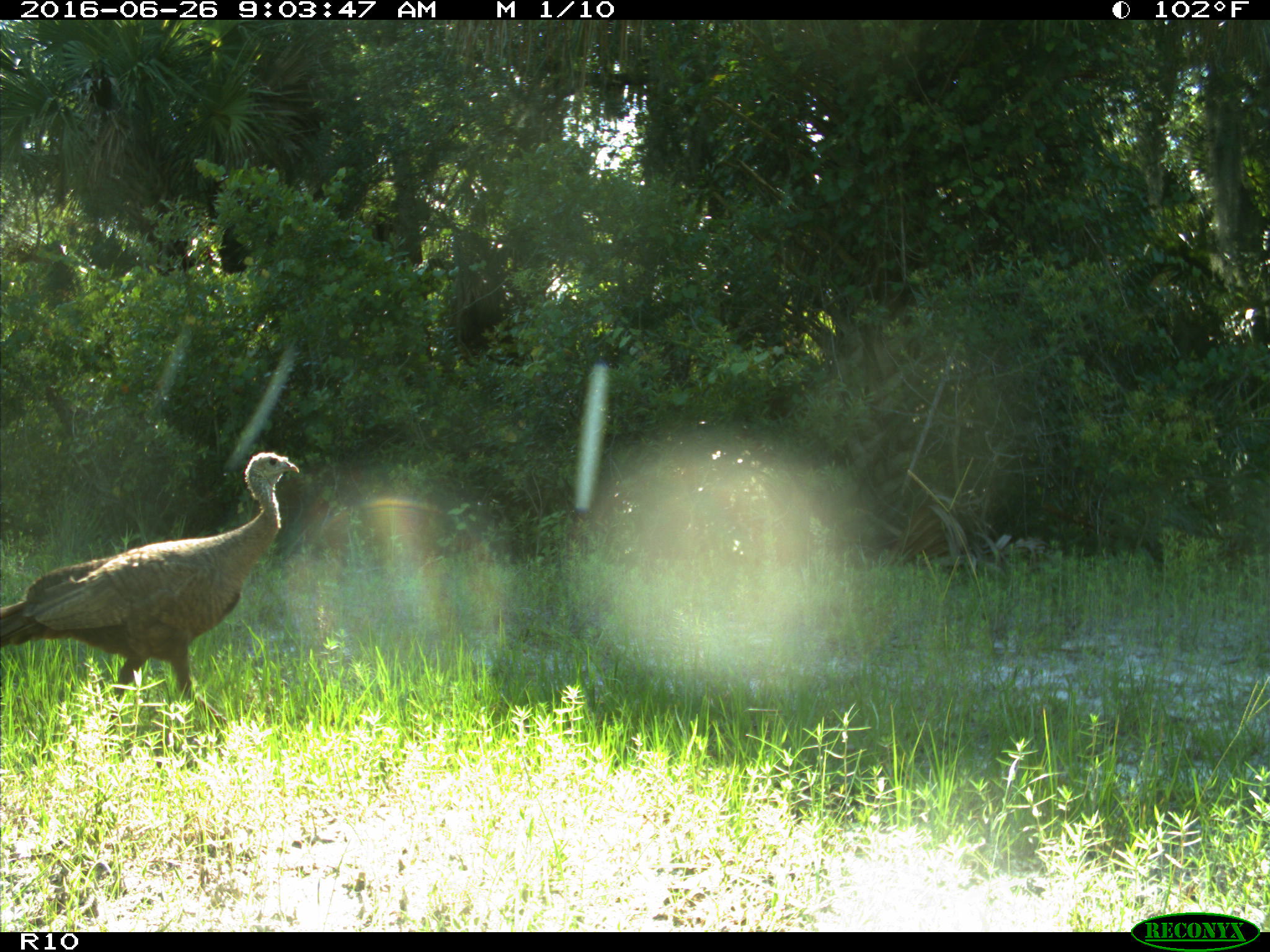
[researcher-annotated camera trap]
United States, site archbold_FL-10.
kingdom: Animalia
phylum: Chordata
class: Aves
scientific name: Aves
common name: birds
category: unidentified bird